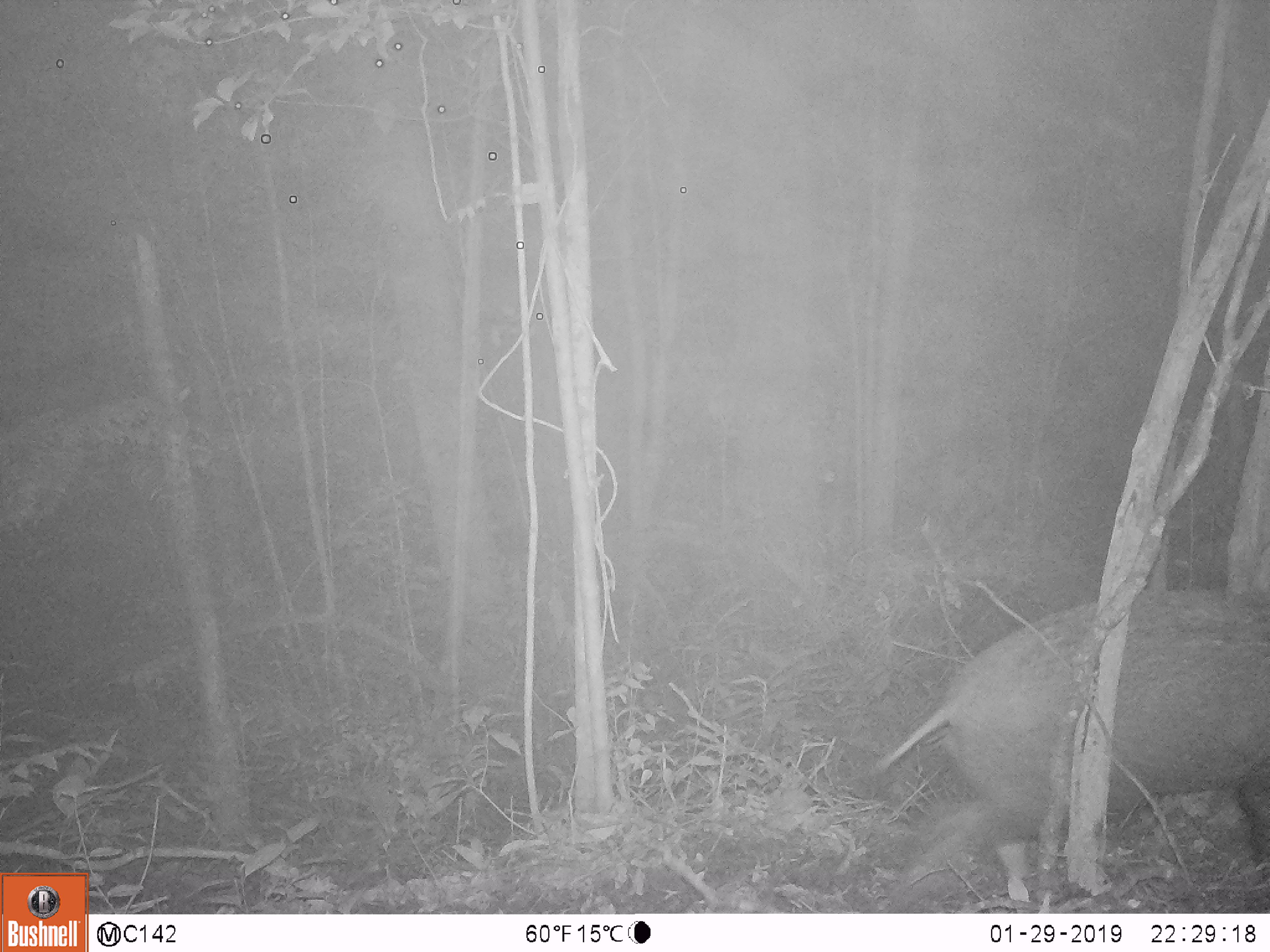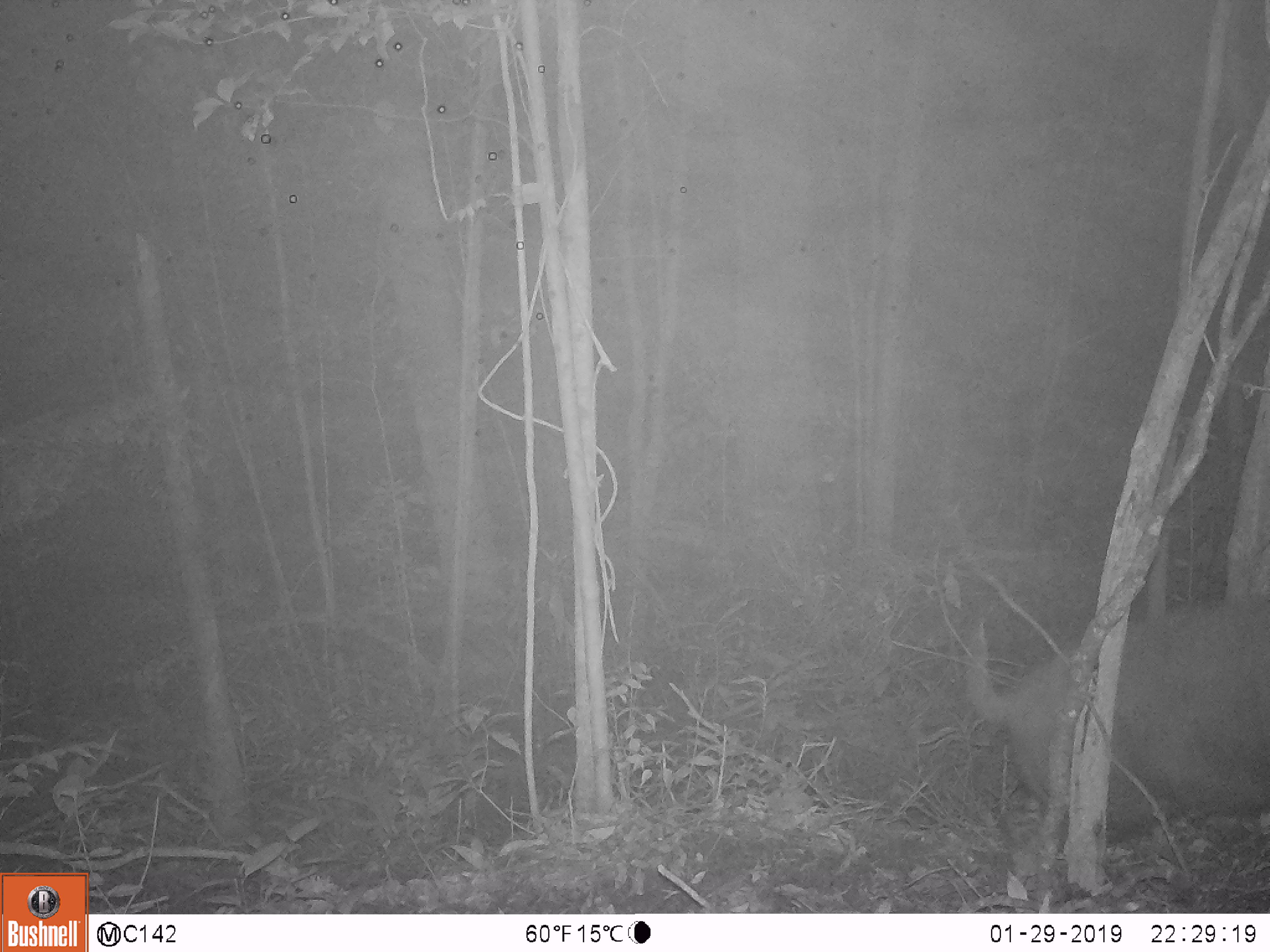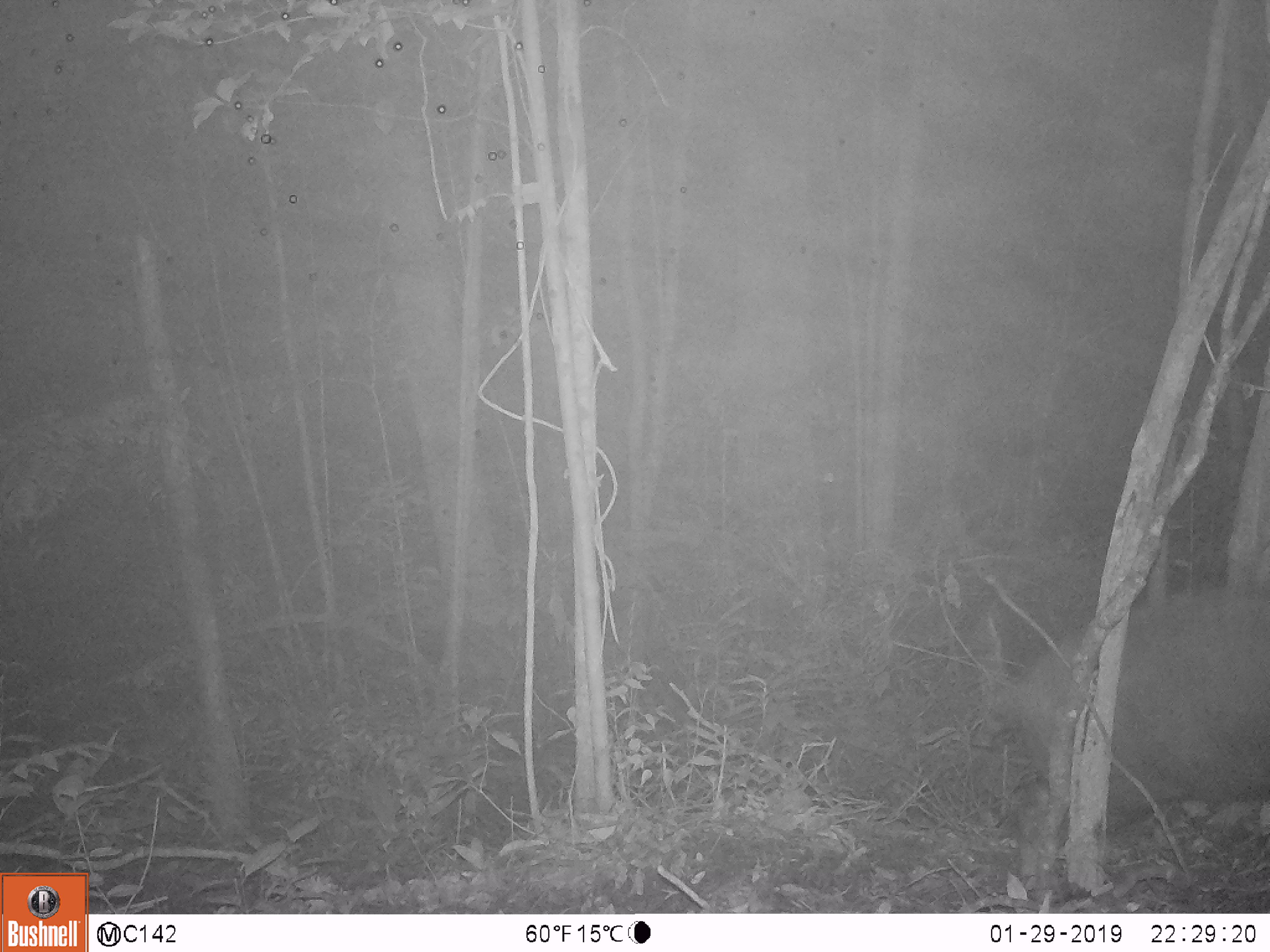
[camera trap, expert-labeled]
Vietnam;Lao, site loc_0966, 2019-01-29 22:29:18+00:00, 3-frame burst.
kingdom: Animalia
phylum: Chordata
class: Mammalia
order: Artiodactyla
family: Suidae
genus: Sus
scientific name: Sus scrofa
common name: eurasian wild pig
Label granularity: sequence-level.